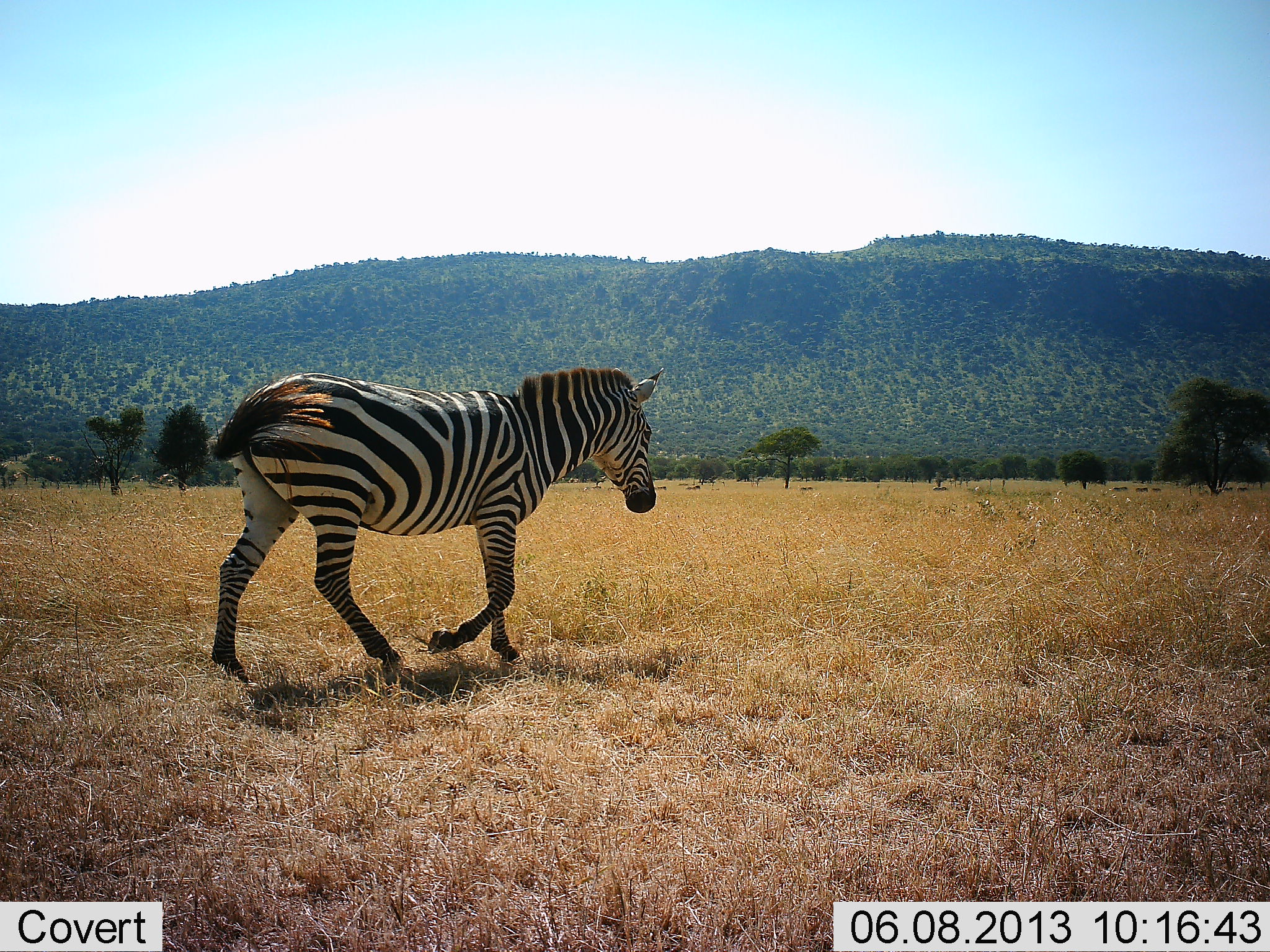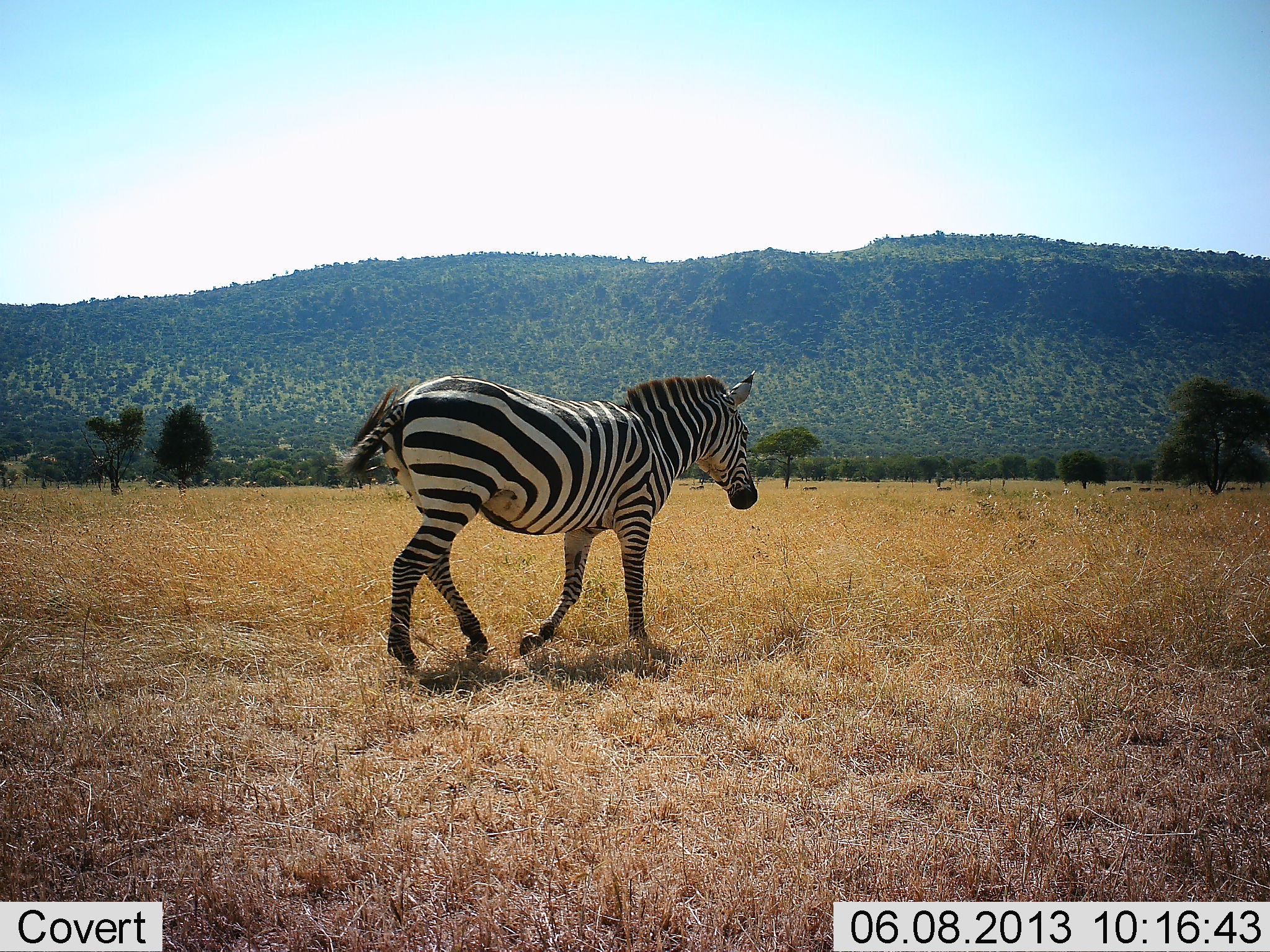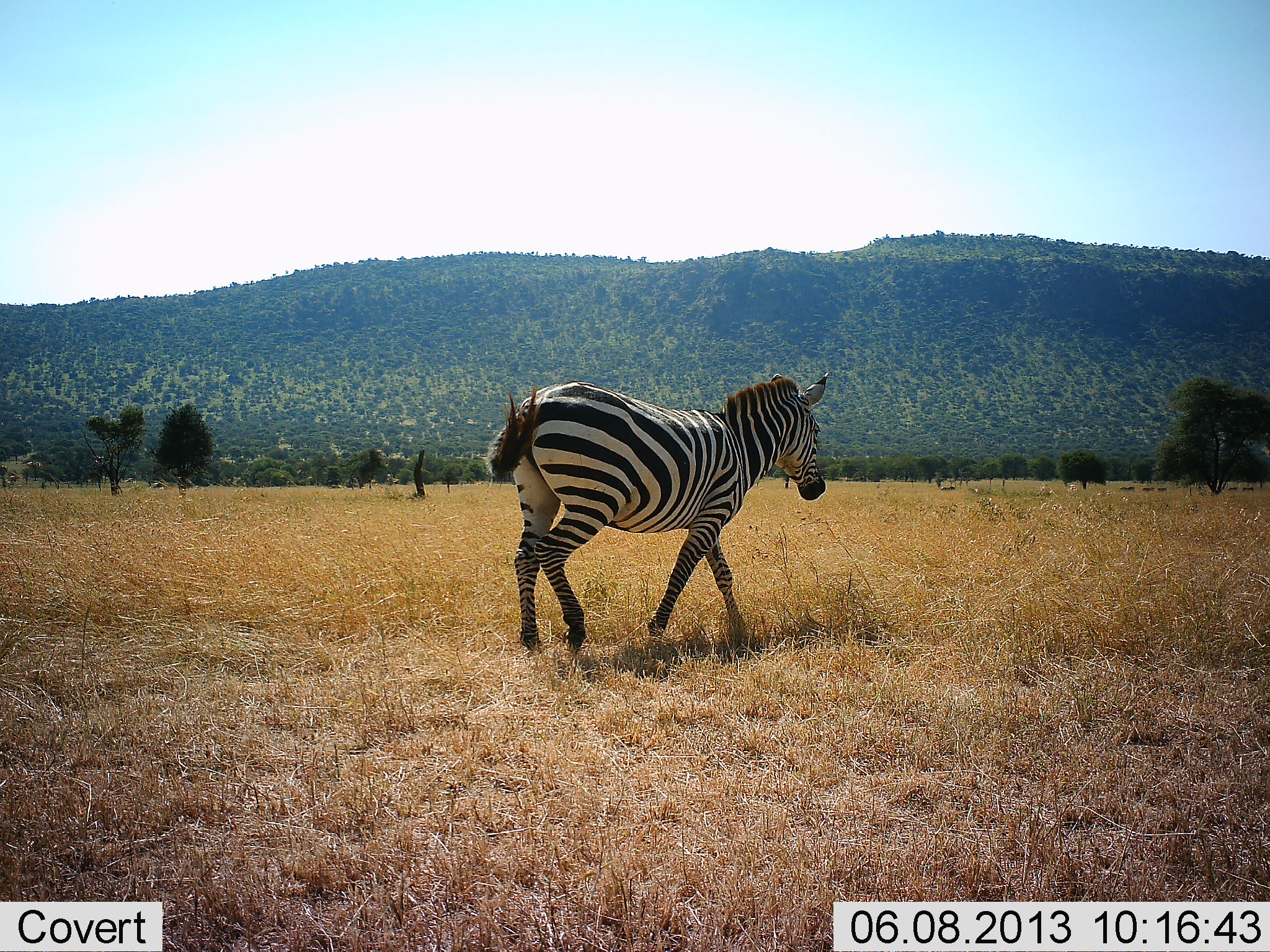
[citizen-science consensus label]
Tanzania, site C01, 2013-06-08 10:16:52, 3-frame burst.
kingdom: Animalia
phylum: Chordata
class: Mammalia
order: Perissodactyla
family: Equidae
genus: Equus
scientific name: Equus quagga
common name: plains zebra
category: zebra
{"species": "zebra (plains zebra) (Equus quagga)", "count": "1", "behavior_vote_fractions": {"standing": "0%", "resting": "0%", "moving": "100%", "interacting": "0%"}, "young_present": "0%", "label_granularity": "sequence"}